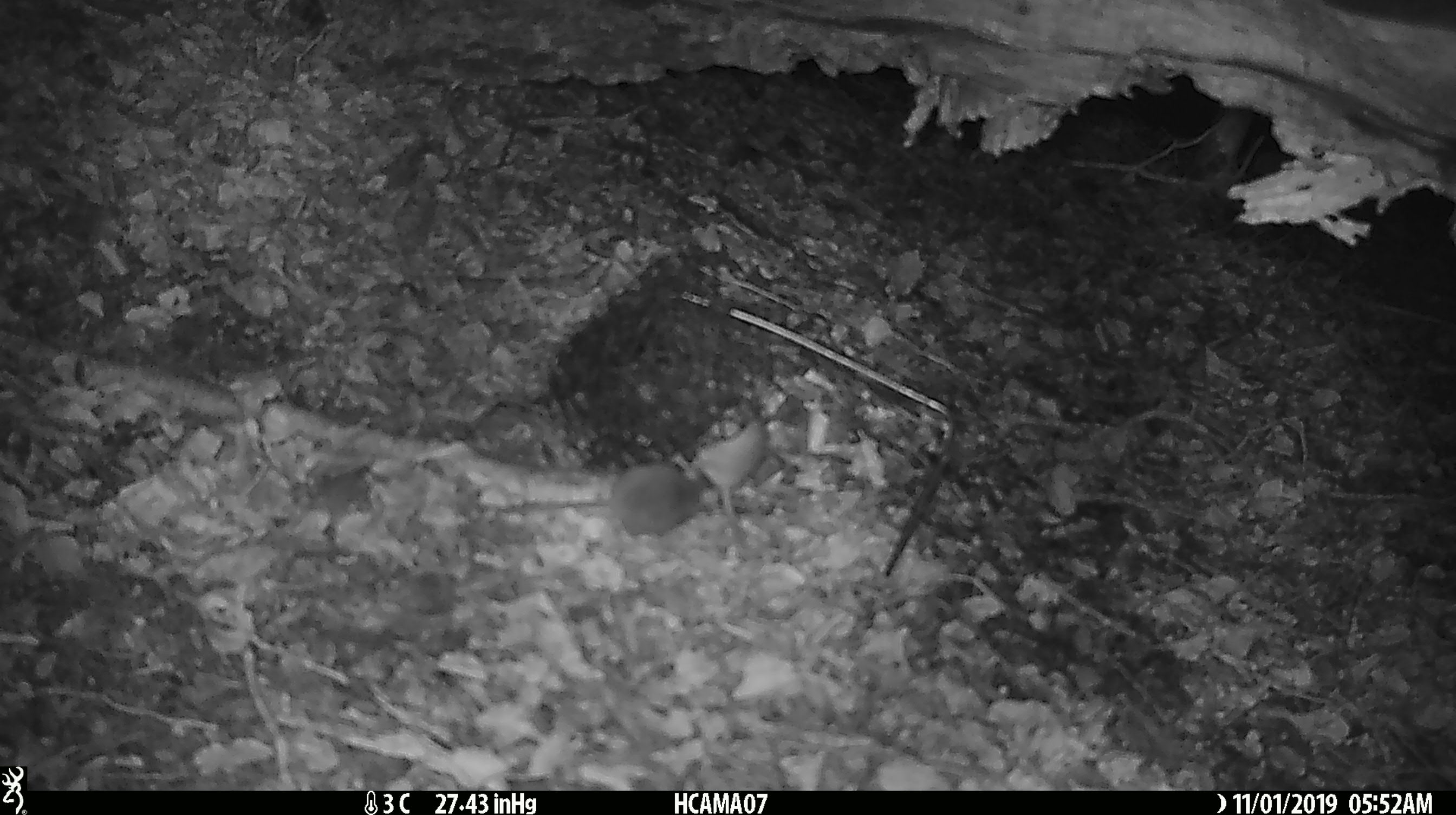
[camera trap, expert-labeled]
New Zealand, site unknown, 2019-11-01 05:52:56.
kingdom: Animalia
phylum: Chordata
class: Mammalia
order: Rodentia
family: Muridae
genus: Mus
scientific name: Mus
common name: mouse